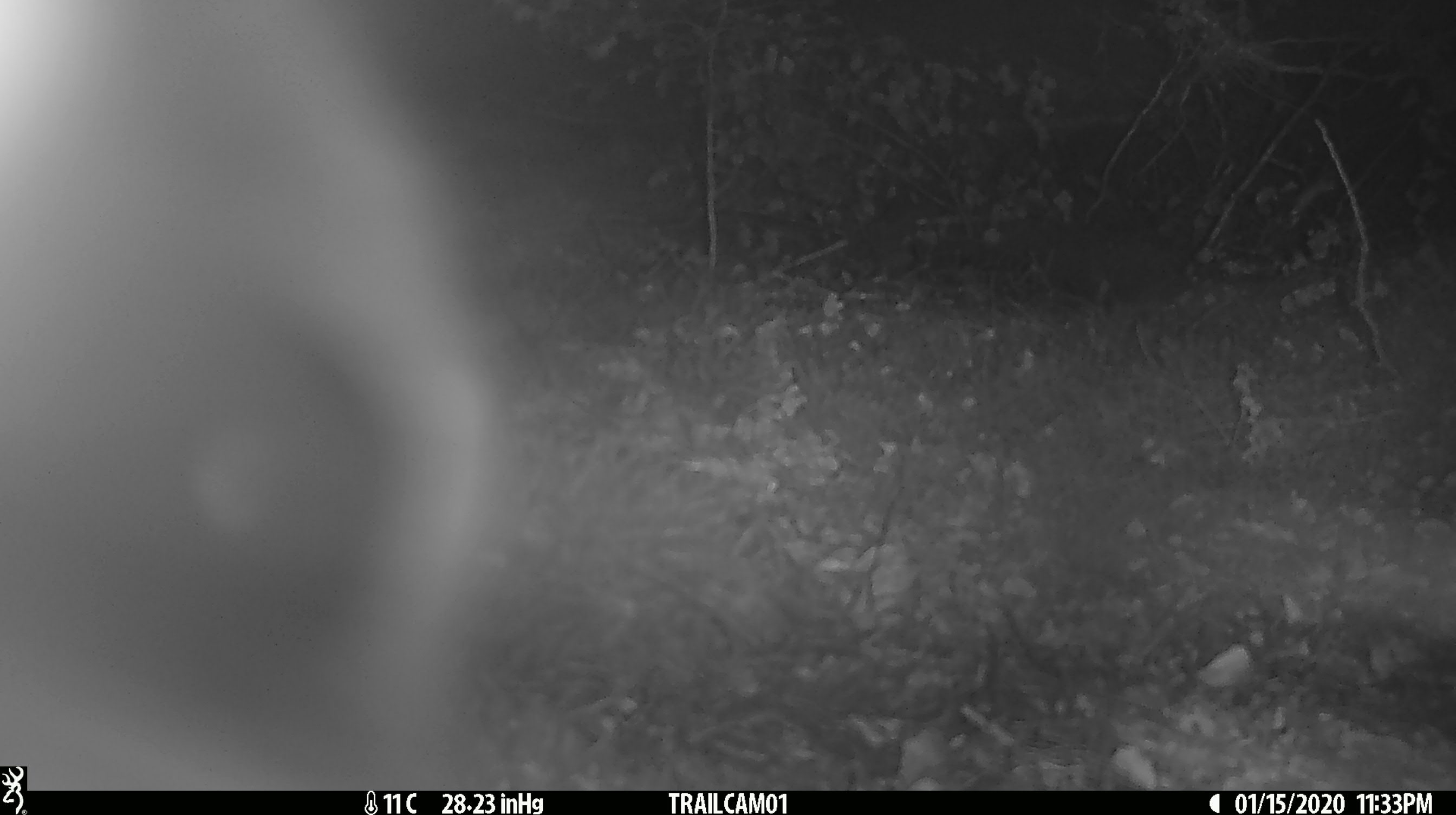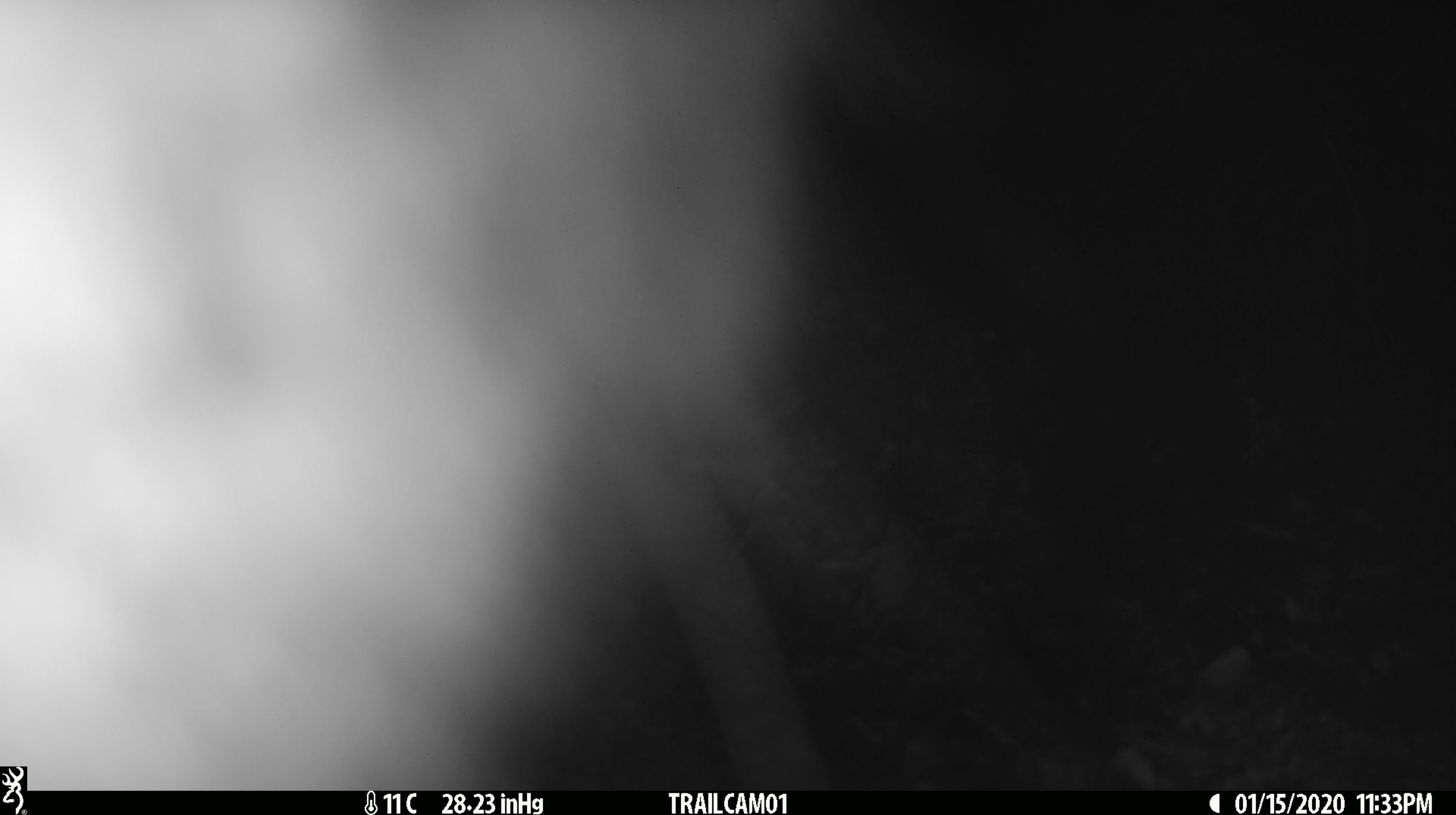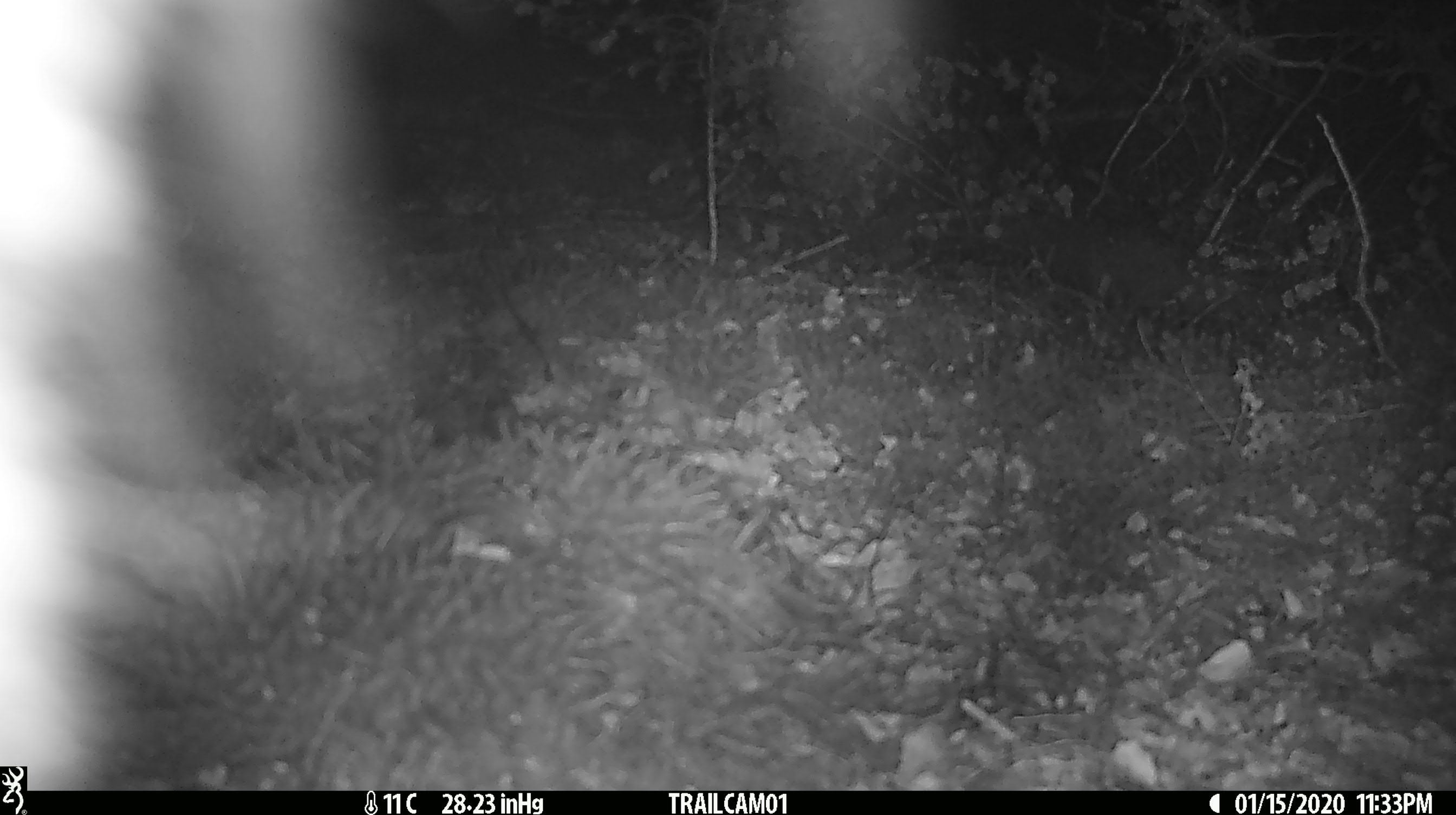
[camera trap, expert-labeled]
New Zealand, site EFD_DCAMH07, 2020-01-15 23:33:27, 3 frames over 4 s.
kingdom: Animalia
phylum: Chordata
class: Mammalia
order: Diprotodontia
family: Phalangeridae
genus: Trichosurus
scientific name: Trichosurus vulpecula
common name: common brushtail possum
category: possum